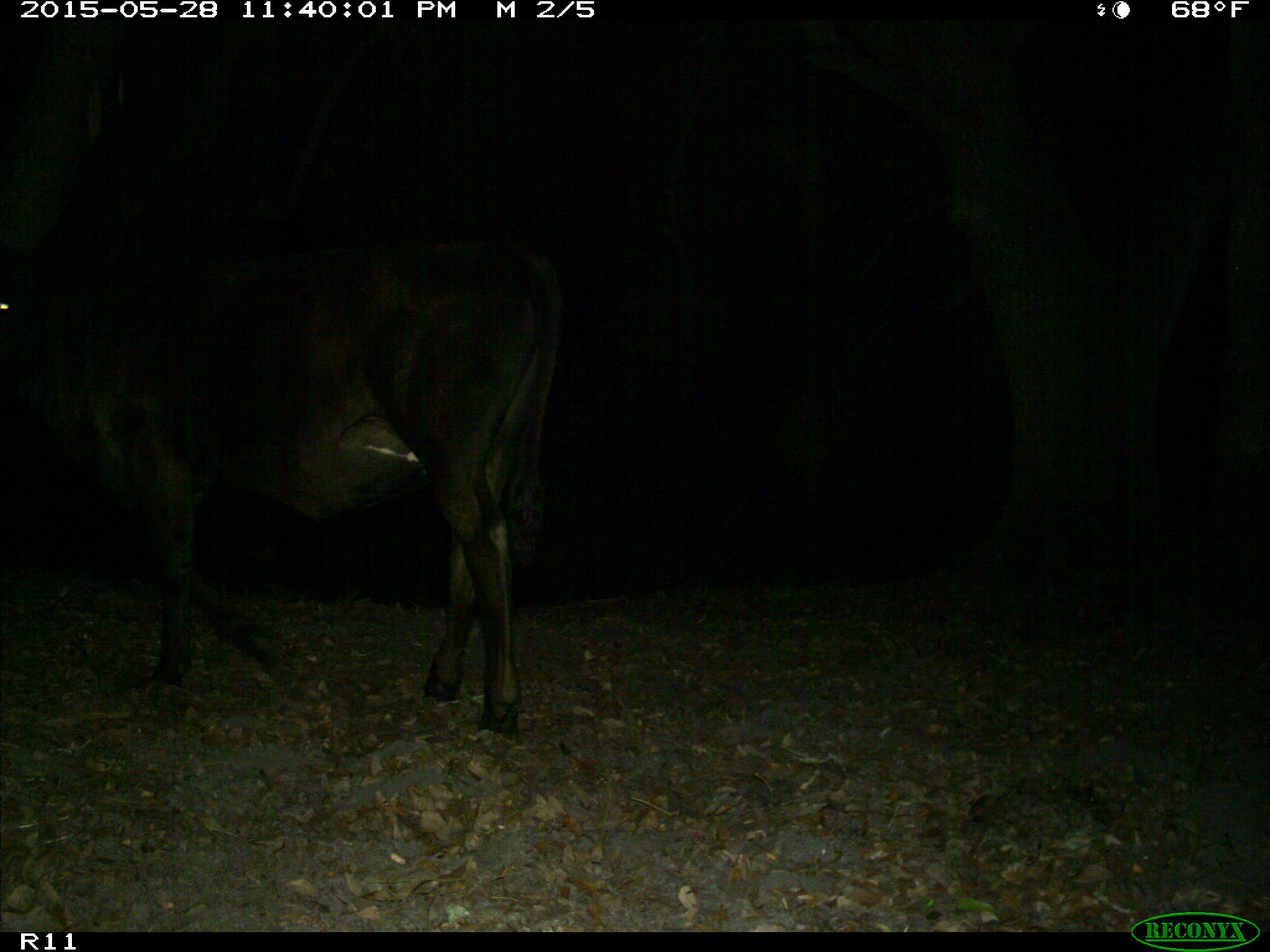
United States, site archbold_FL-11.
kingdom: Animalia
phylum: Chordata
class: Mammalia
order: Artiodactyla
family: Bovidae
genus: Bos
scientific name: Bos taurus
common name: domestic cow